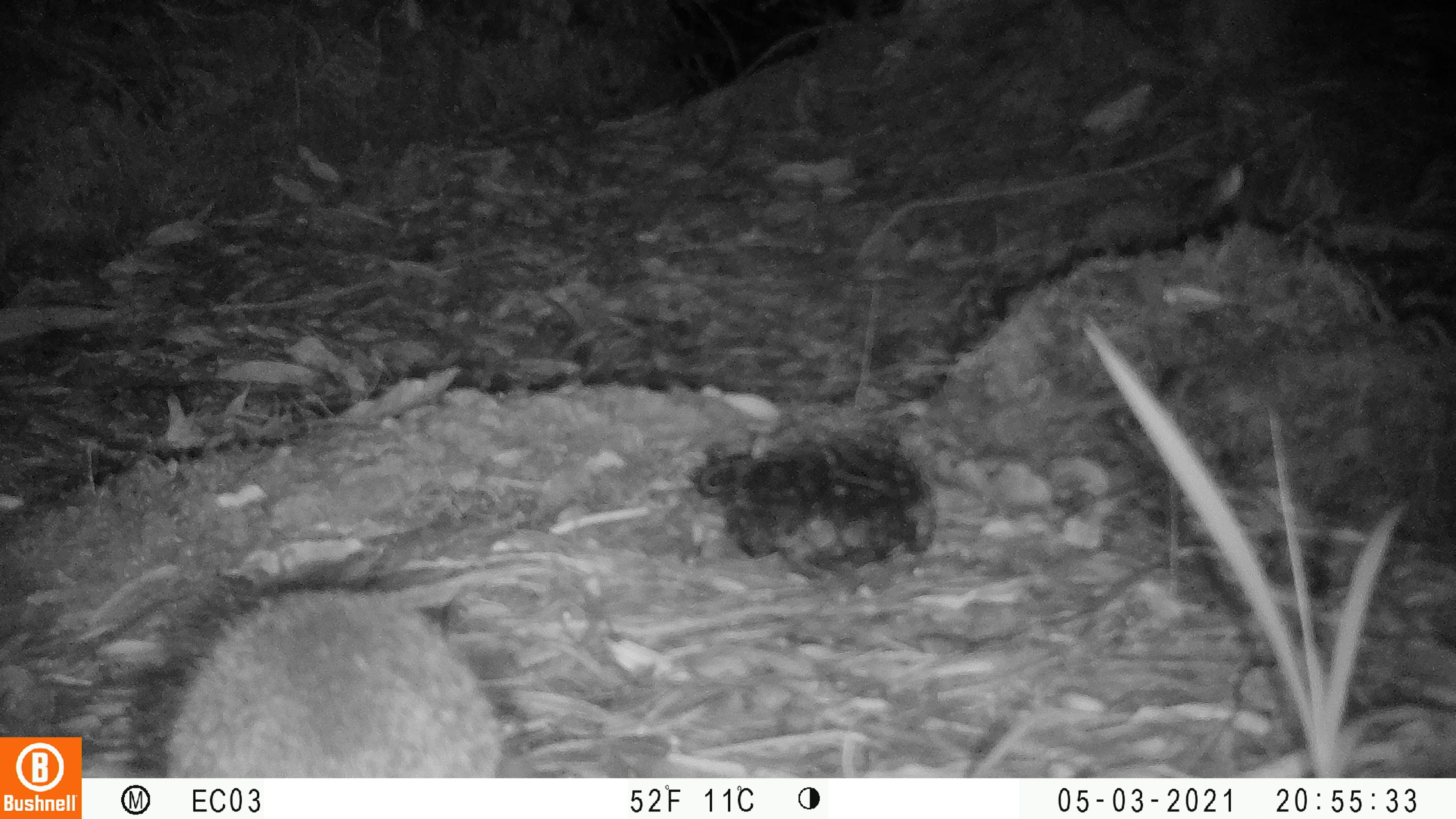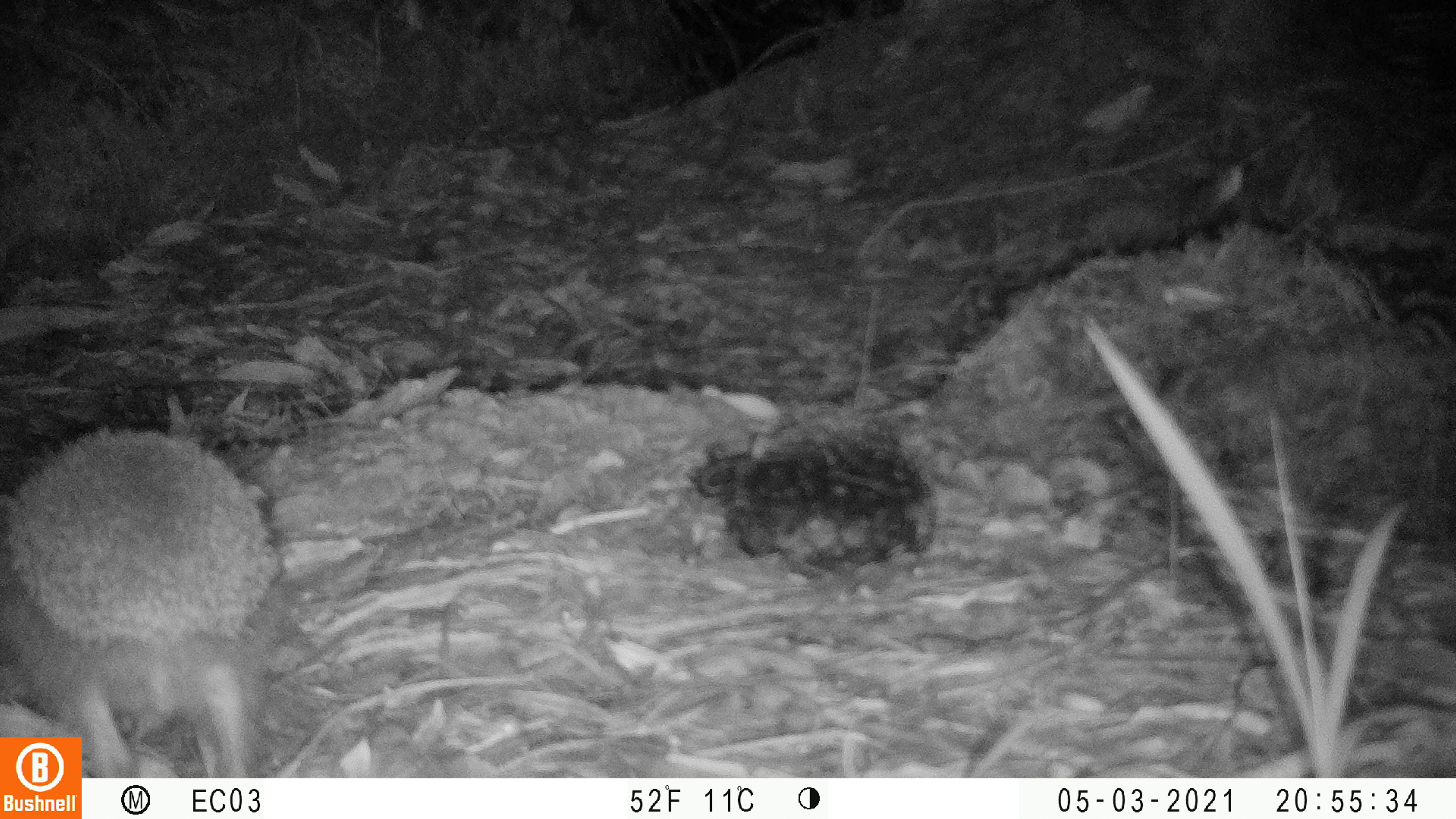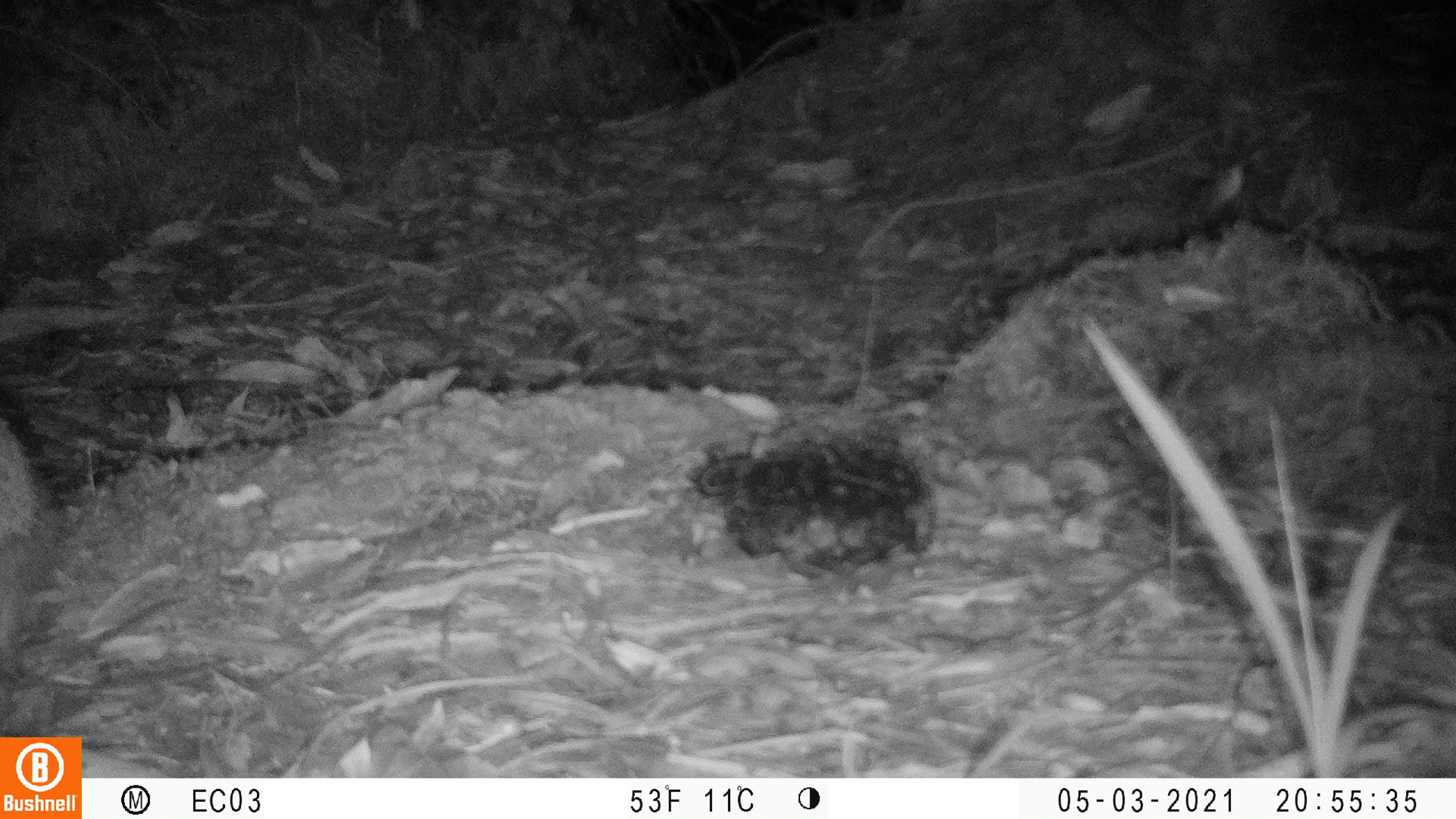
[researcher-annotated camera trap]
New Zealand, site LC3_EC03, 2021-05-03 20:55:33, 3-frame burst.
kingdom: Animalia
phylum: Chordata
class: Mammalia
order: Eulipotyphla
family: Erinaceidae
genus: Erinaceus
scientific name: Erinaceus europaeus europaeus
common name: european hedgehog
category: hedgehog